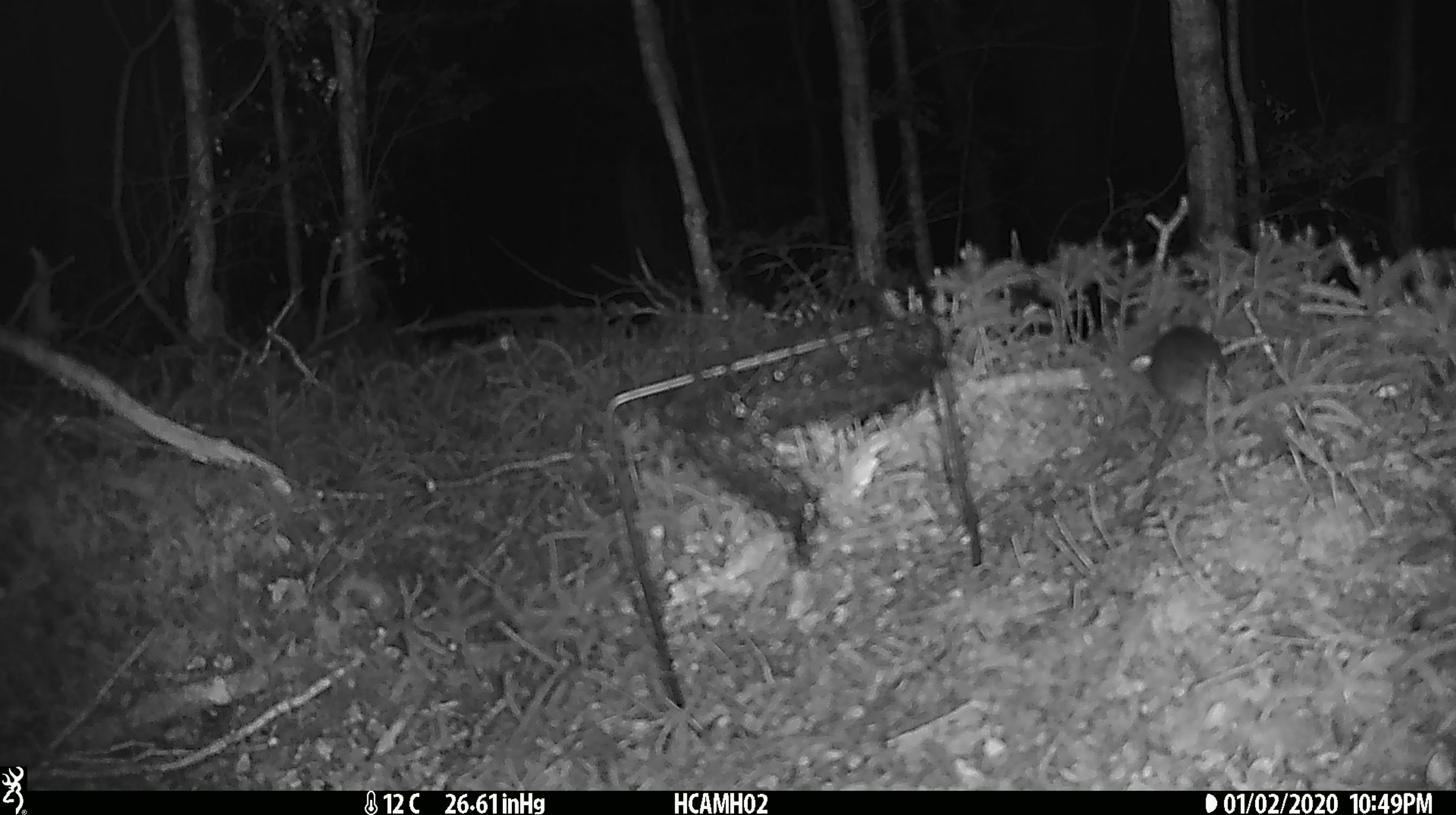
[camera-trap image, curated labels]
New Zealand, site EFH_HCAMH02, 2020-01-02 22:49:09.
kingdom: Animalia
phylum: Chordata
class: Mammalia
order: Rodentia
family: Muridae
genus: Mus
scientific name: Mus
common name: mouse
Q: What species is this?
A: Mouse (Mus).